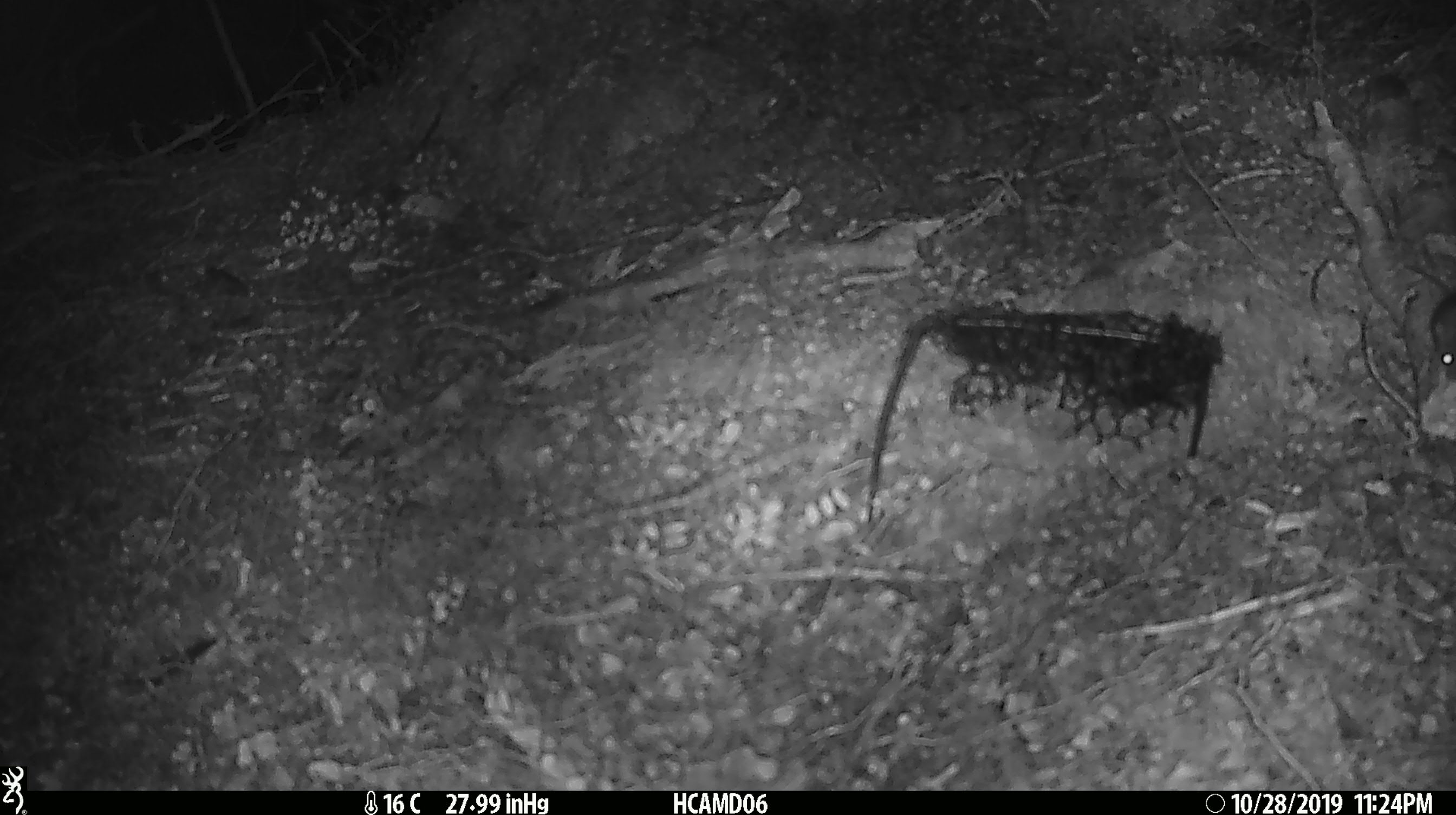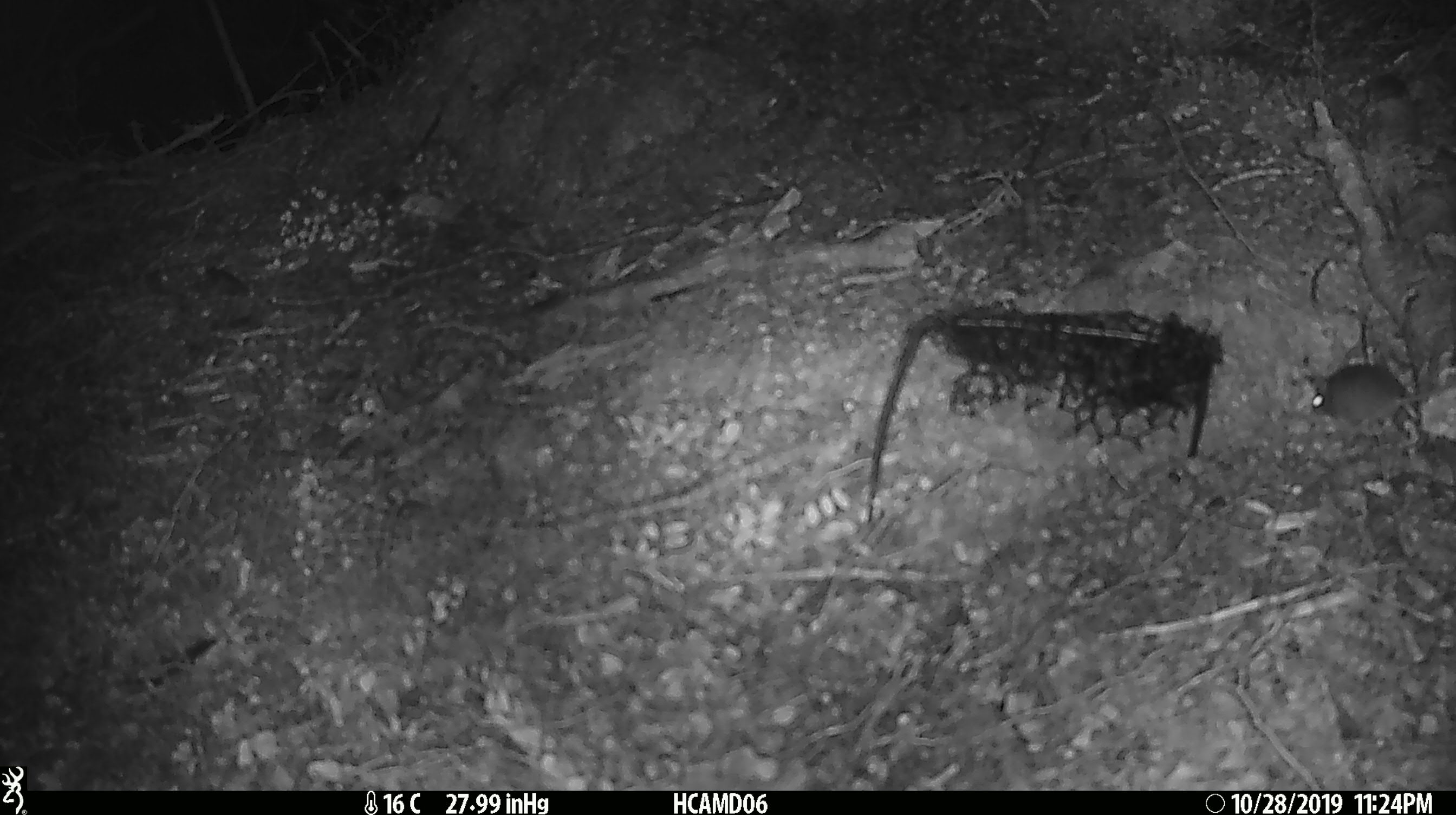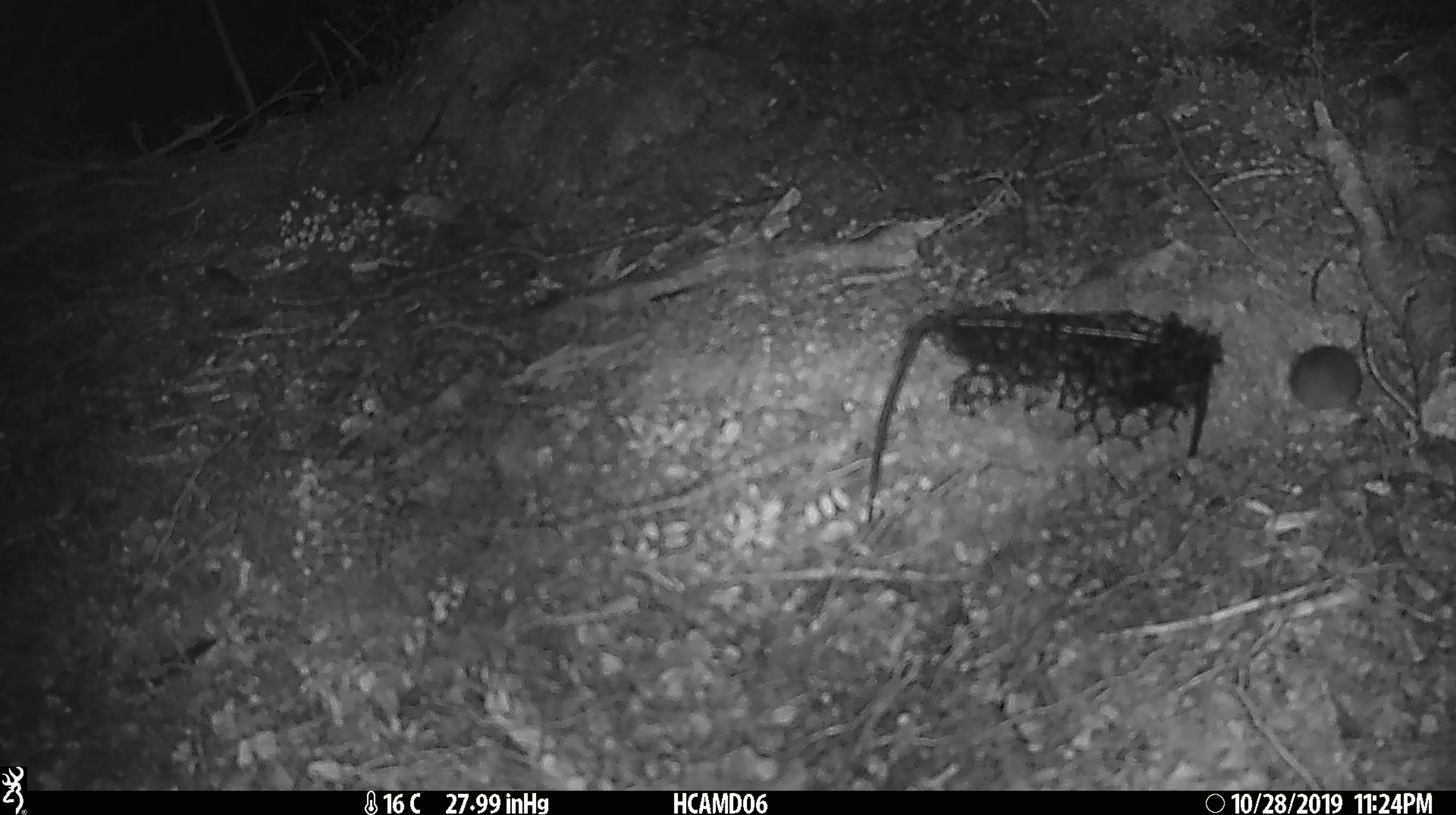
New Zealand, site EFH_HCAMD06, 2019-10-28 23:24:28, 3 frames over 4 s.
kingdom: Animalia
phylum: Chordata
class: Mammalia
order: Rodentia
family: Muridae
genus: Mus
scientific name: Mus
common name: mouse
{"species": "mouse (Mus)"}